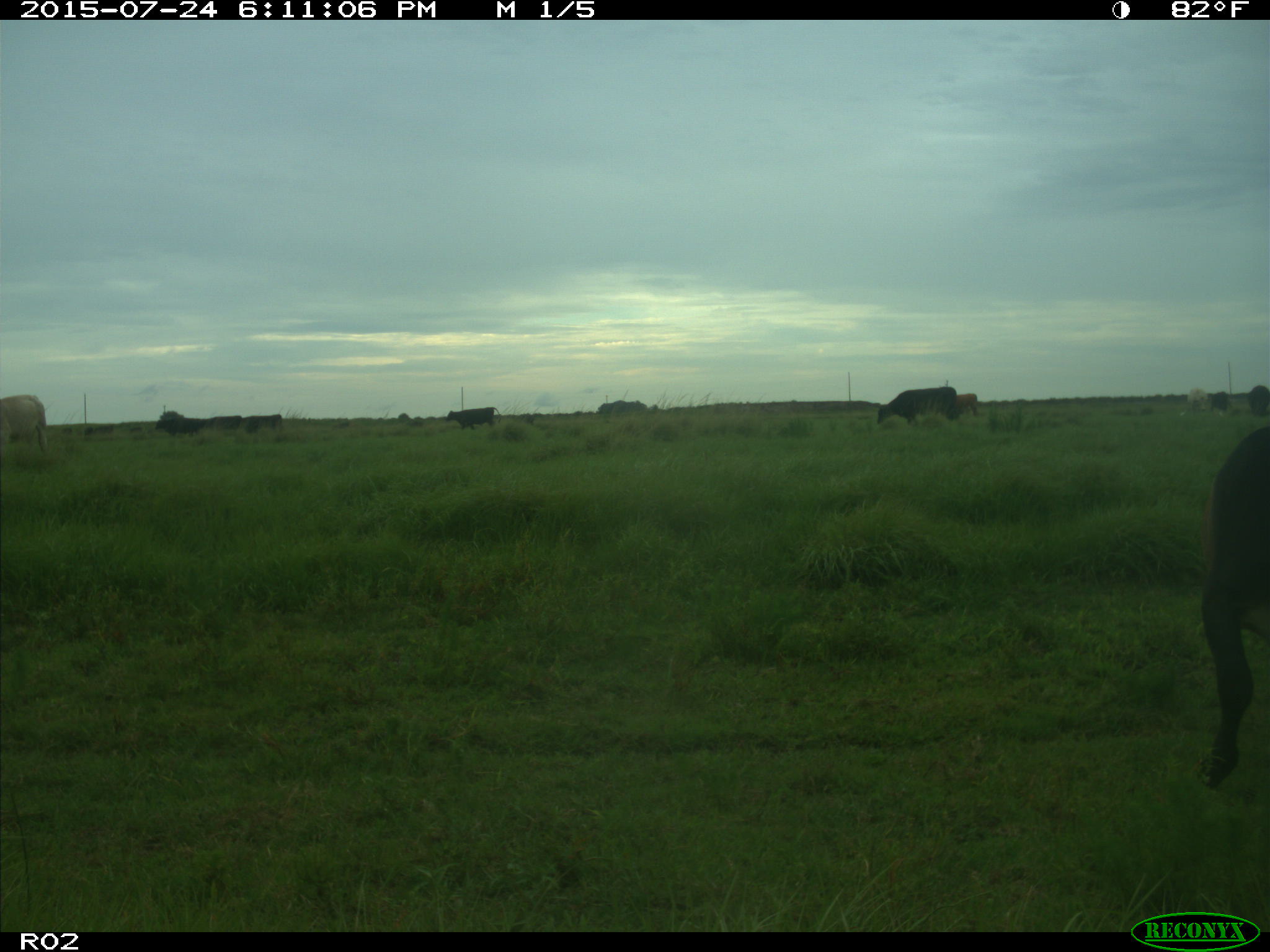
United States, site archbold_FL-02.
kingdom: Animalia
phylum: Chordata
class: Mammalia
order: Artiodactyla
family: Bovidae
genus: Bos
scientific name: Bos taurus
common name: domestic cow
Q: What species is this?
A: Bos taurus (domestic cow).